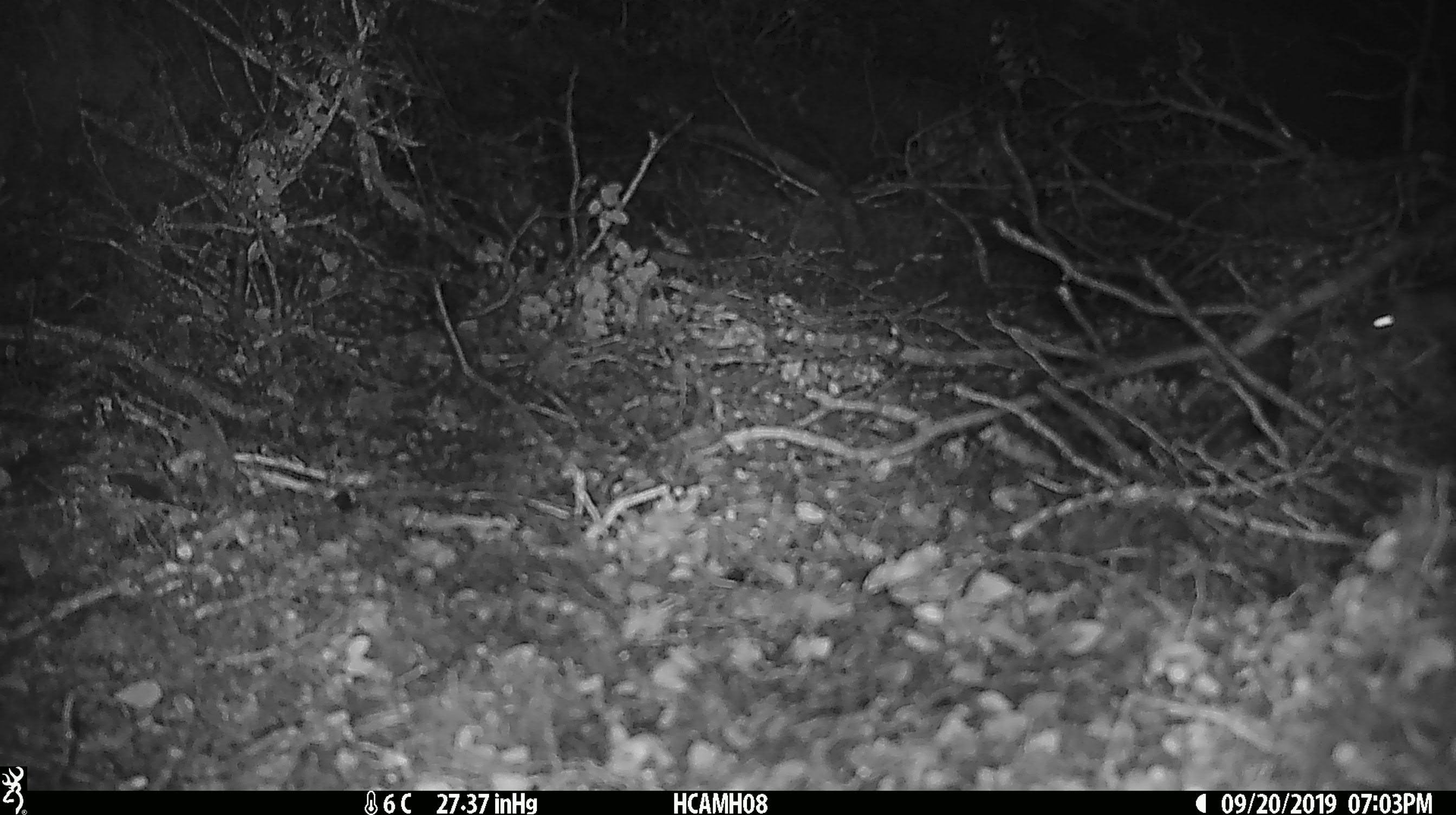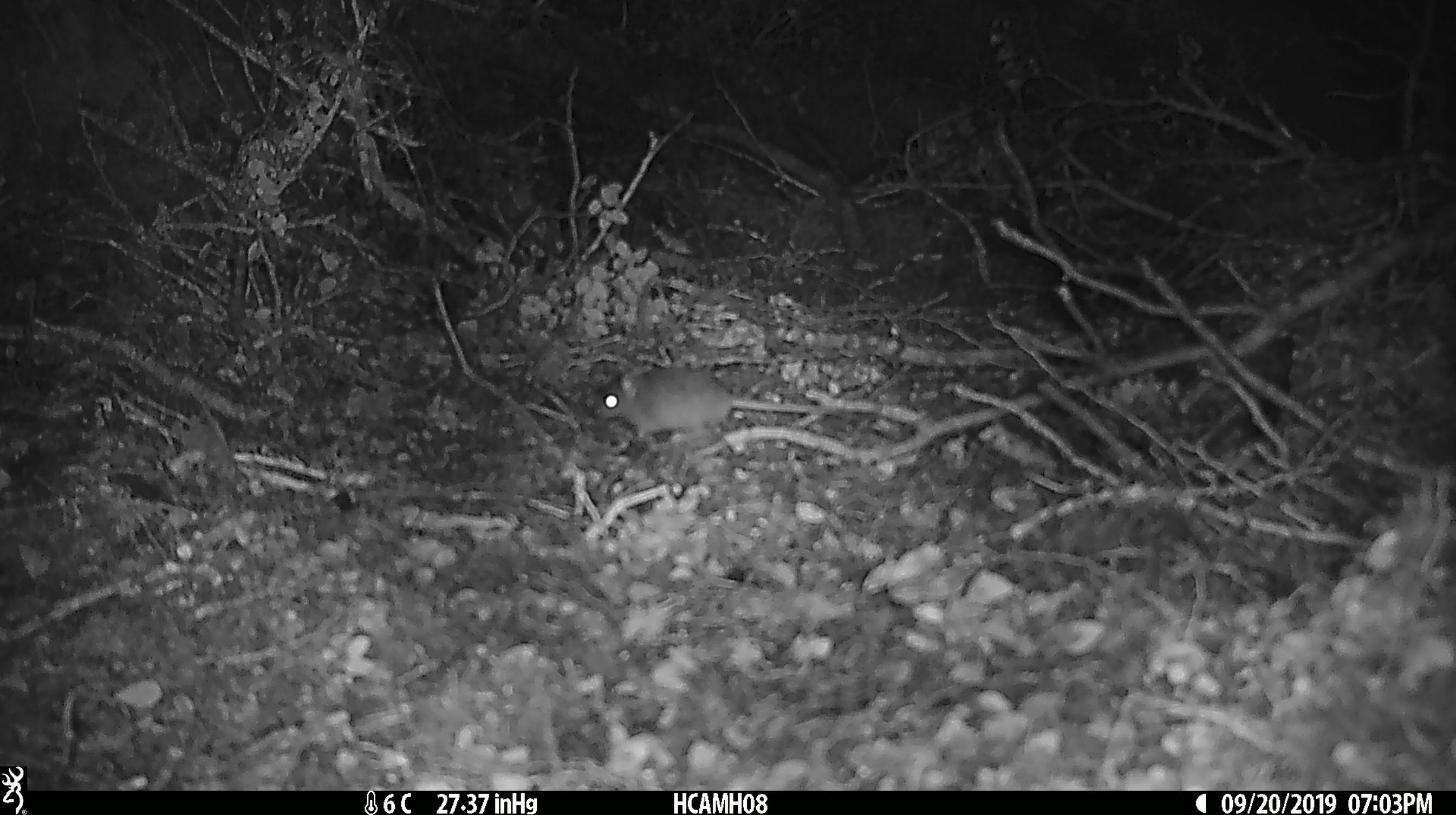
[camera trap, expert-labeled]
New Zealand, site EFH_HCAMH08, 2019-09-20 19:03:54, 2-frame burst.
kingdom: Animalia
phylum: Chordata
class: Mammalia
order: Rodentia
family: Muridae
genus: Mus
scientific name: Mus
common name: mouse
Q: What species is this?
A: Mouse (Mus).